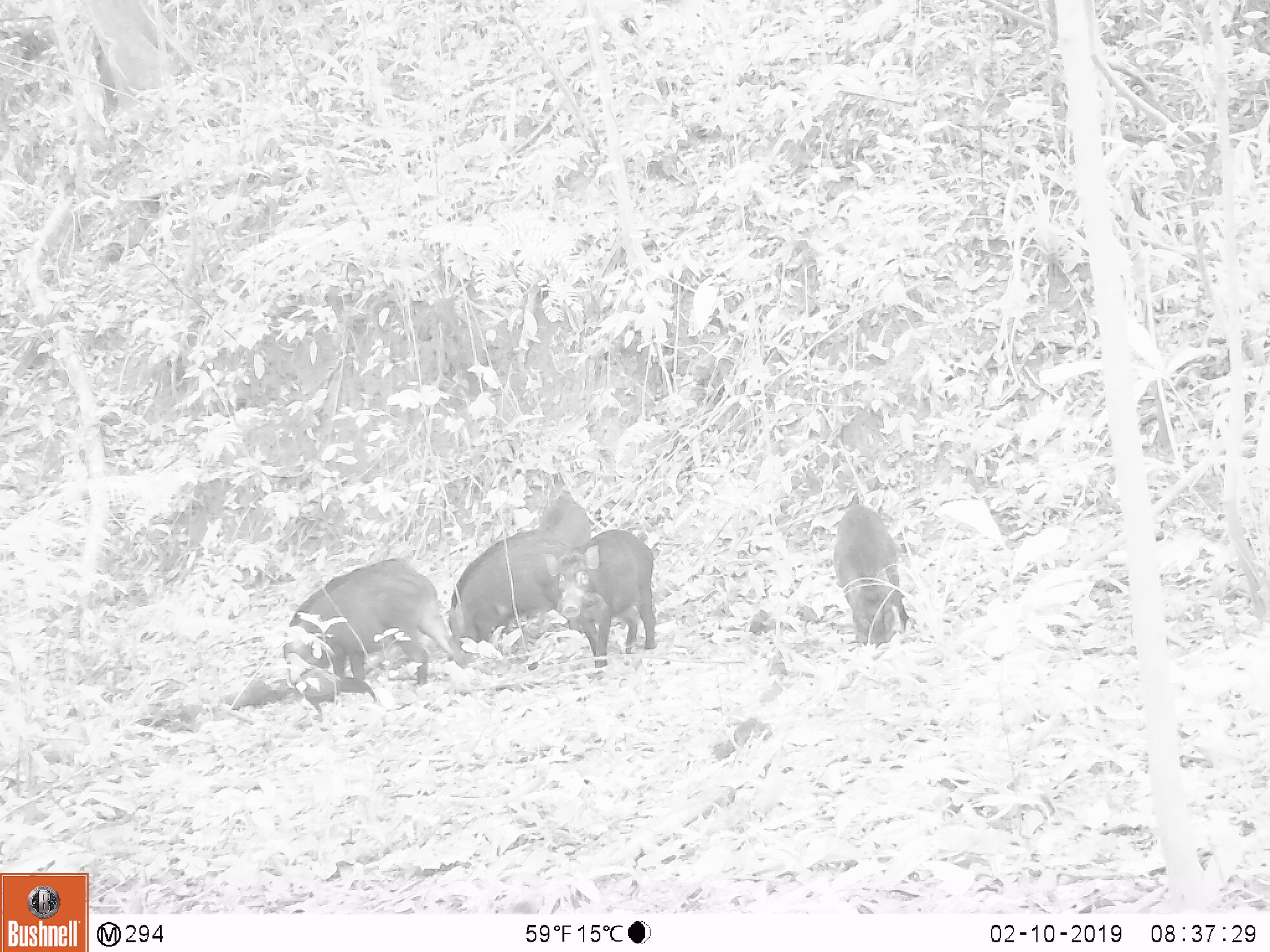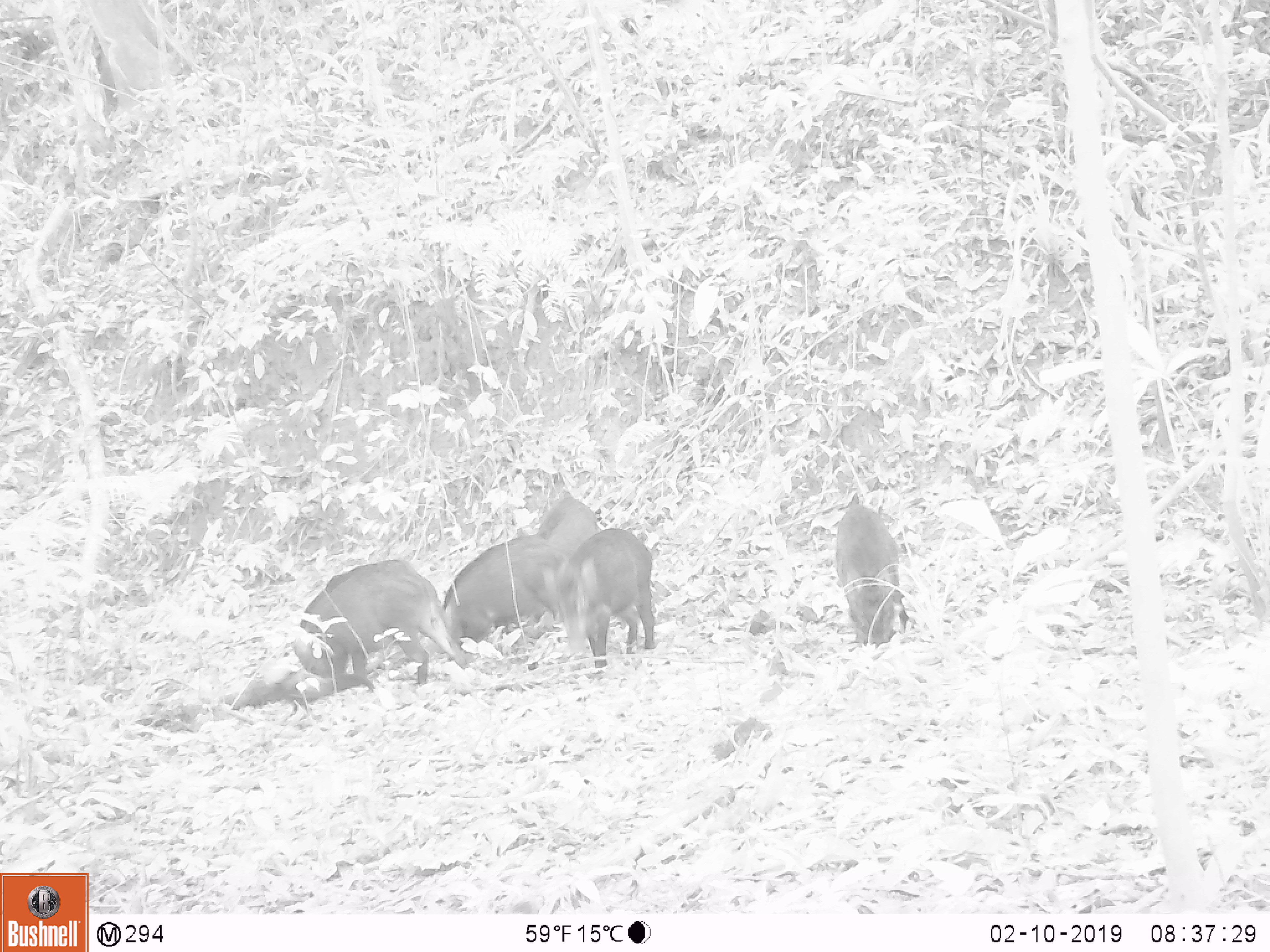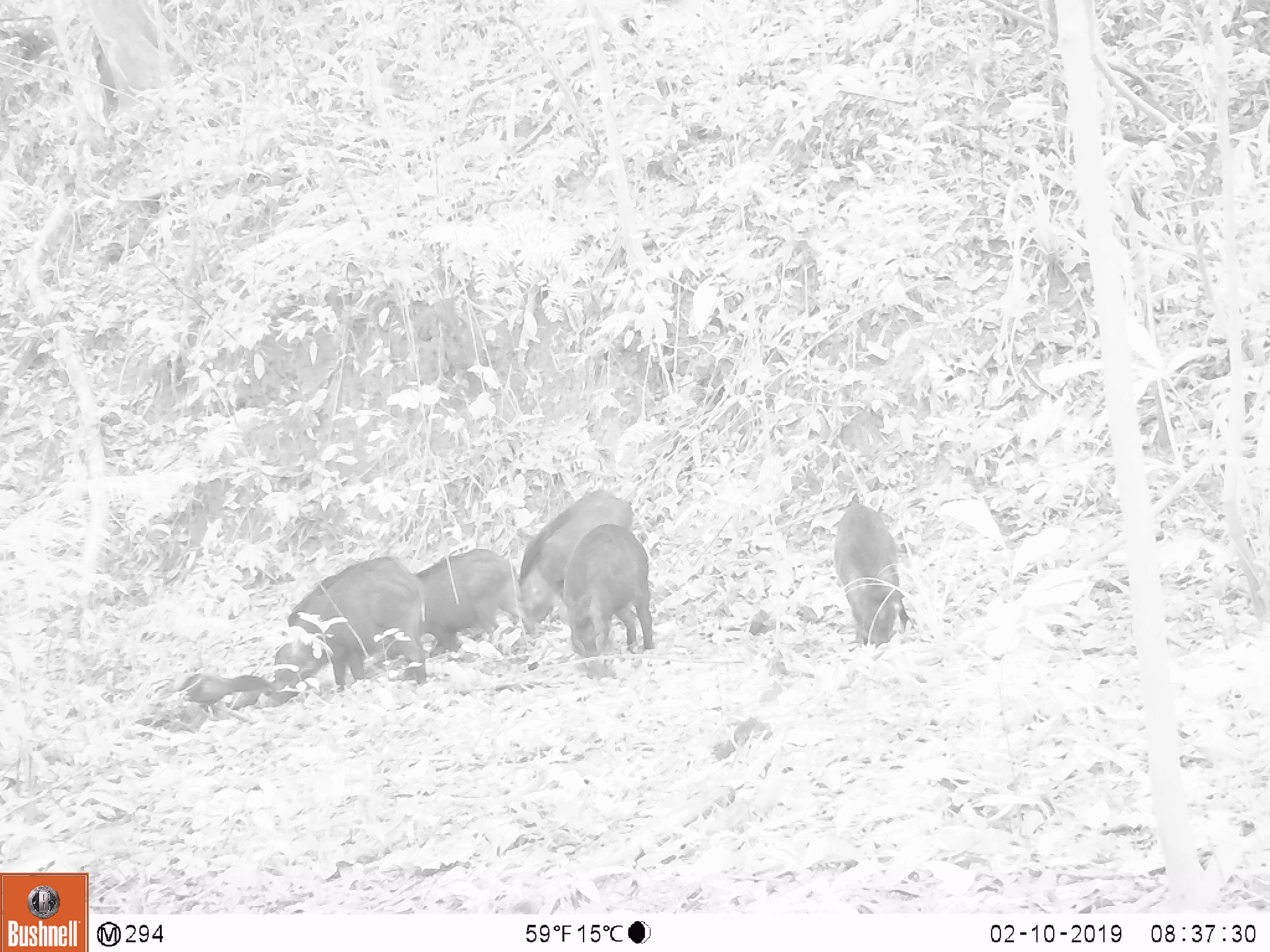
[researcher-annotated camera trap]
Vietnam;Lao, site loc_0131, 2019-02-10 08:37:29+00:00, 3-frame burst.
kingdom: Animalia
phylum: Chordata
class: Mammalia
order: Artiodactyla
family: Suidae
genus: Sus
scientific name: Sus scrofa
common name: eurasian wild pig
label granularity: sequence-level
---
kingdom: Animalia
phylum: Chordata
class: Aves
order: Galliformes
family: Phasianidae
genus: Gallus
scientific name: Gallus gallus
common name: red junglefowl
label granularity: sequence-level